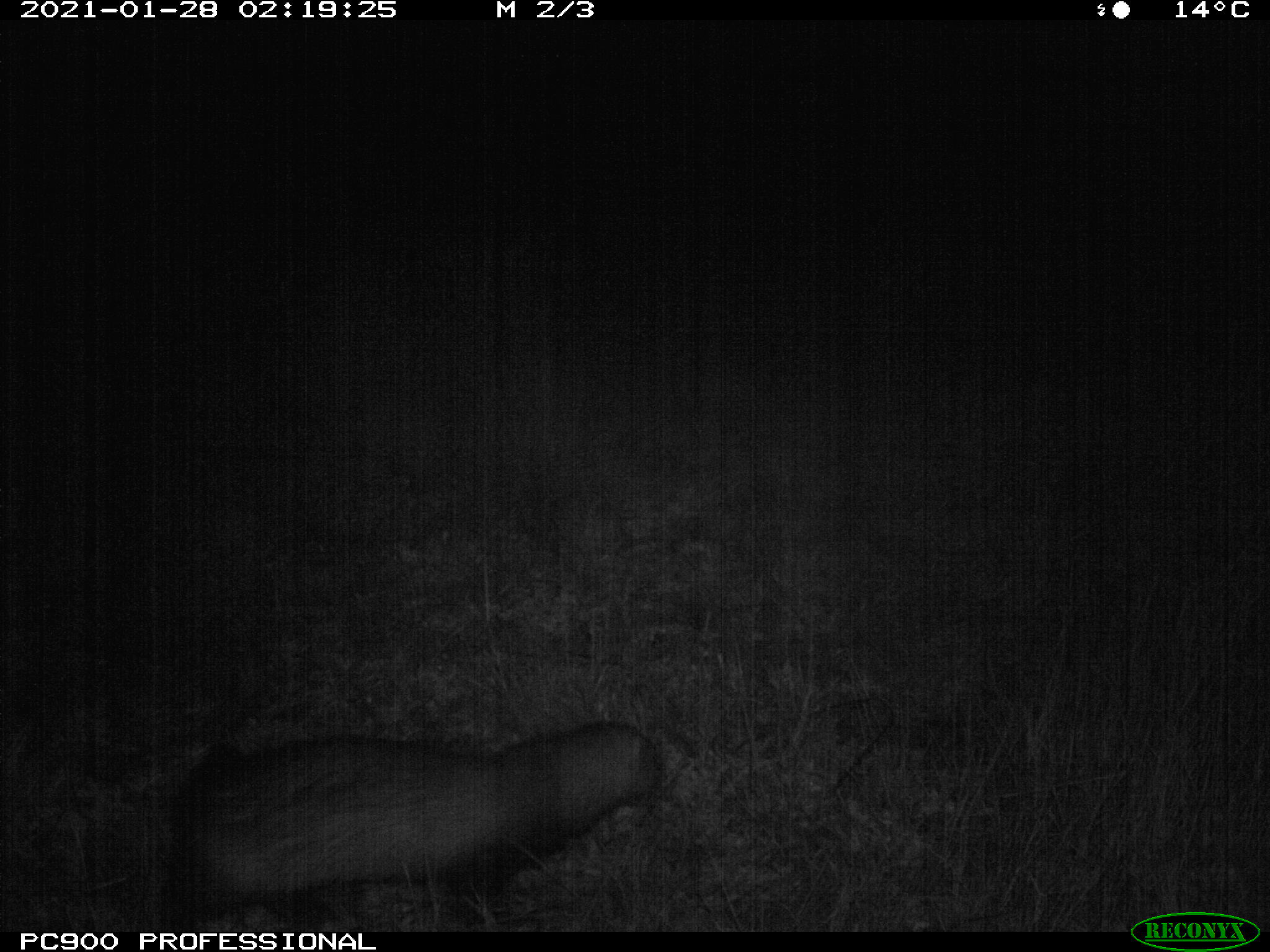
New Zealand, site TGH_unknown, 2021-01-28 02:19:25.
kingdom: Animalia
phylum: Chordata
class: Mammalia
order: Carnivora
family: Mustelidae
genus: Mustela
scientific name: Mustela furo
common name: ferret